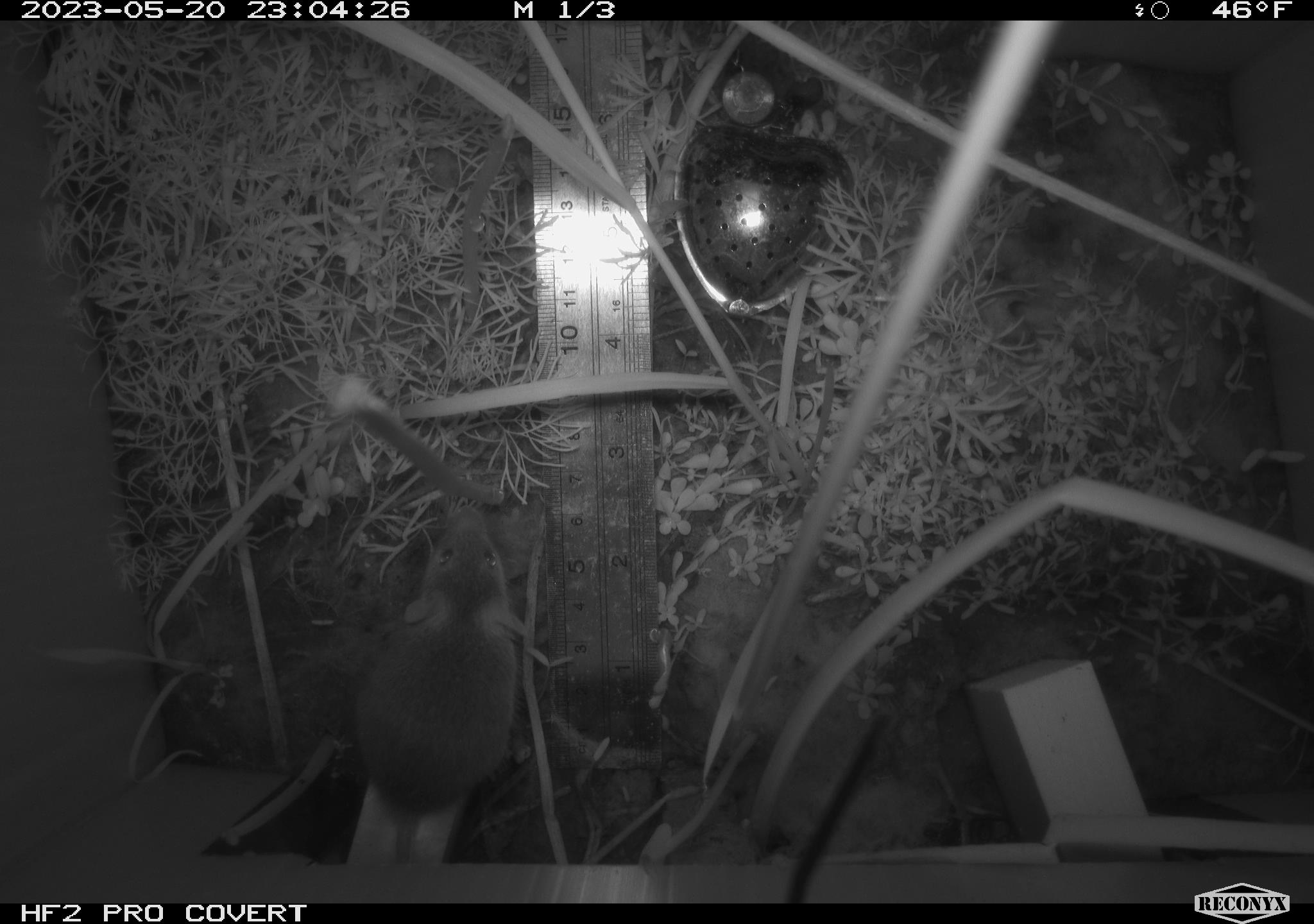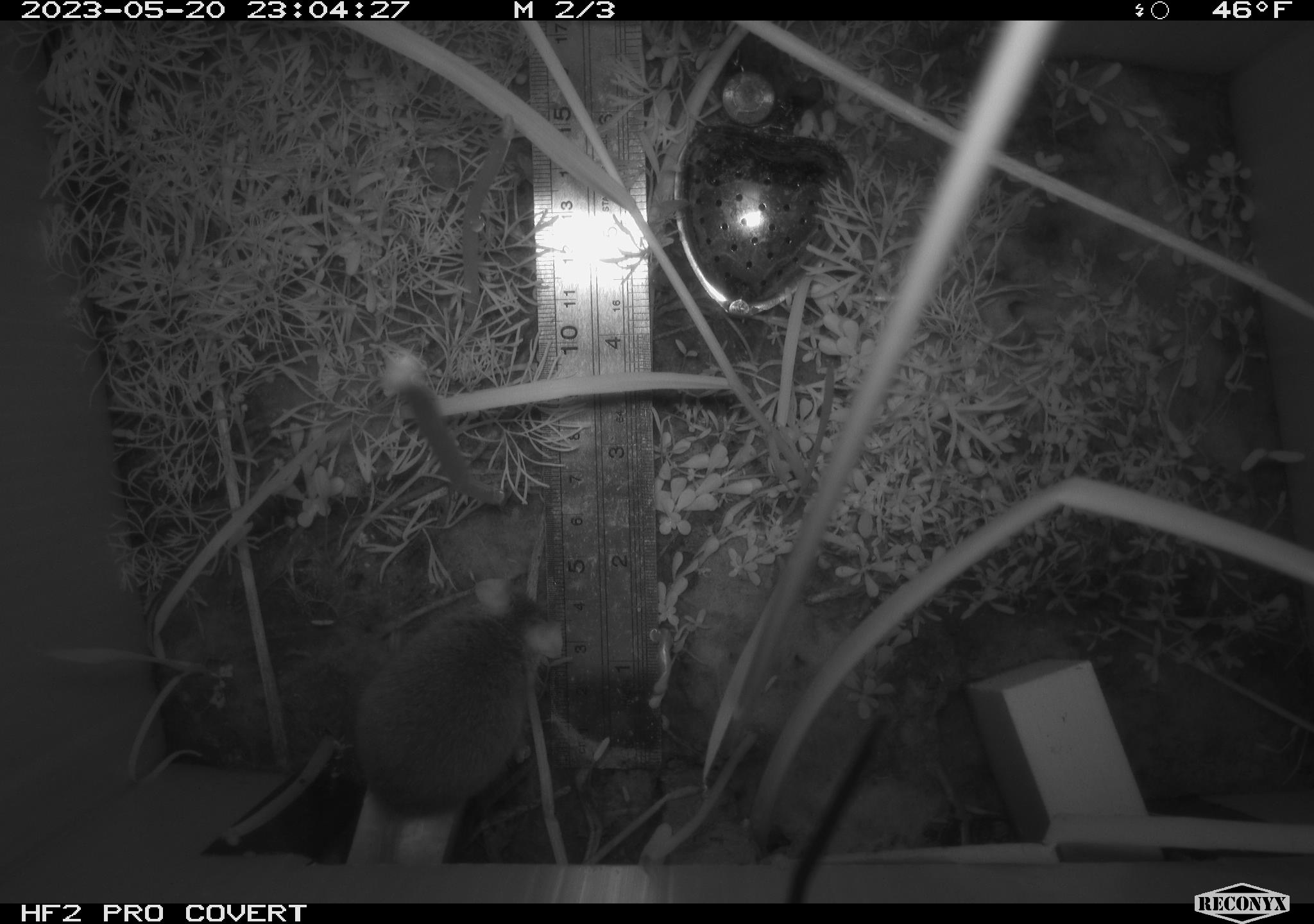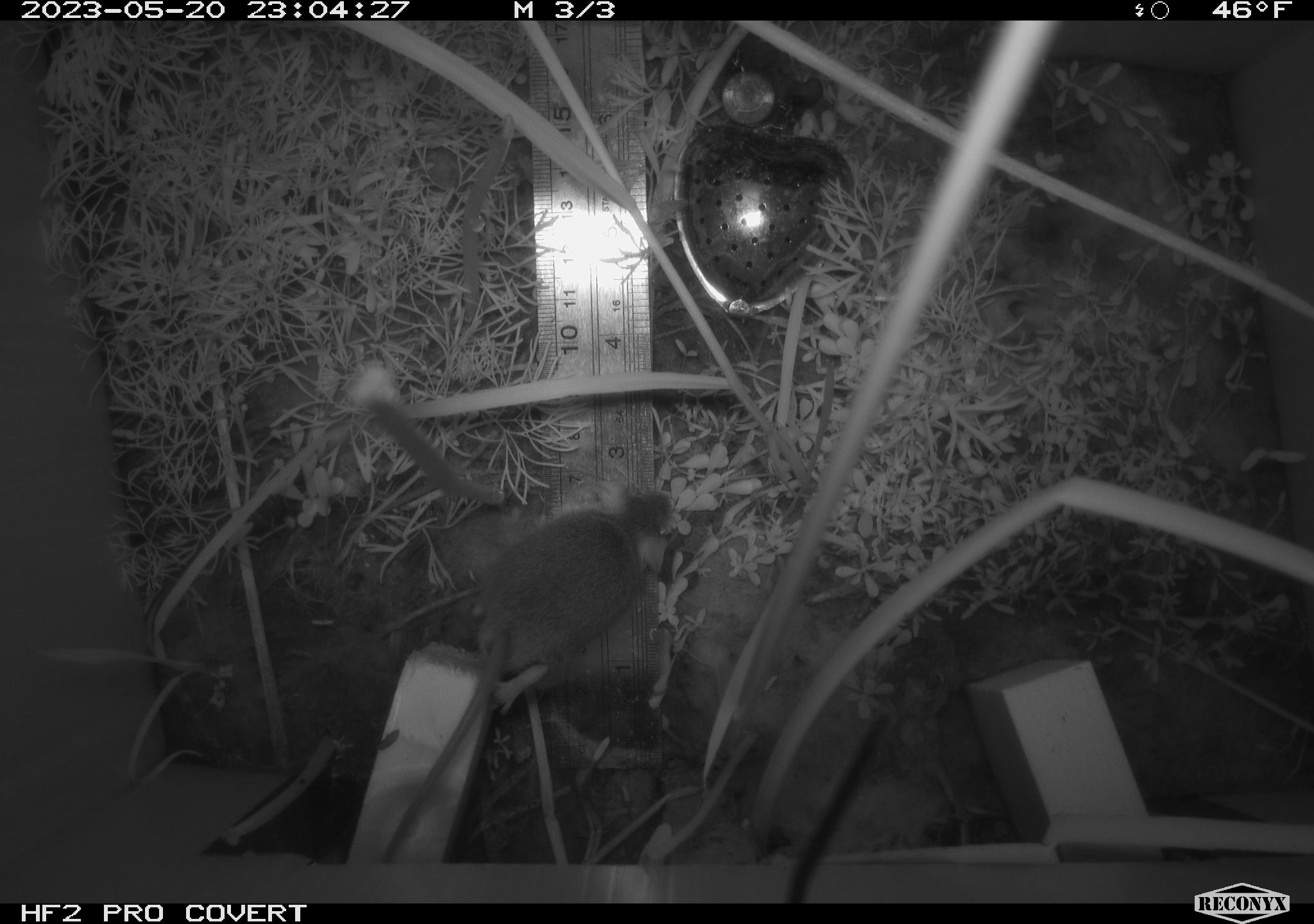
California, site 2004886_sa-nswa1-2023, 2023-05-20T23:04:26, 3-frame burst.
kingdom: Animalia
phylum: Chordata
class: Mammalia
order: Rodentia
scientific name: Rodentia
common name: mouse species